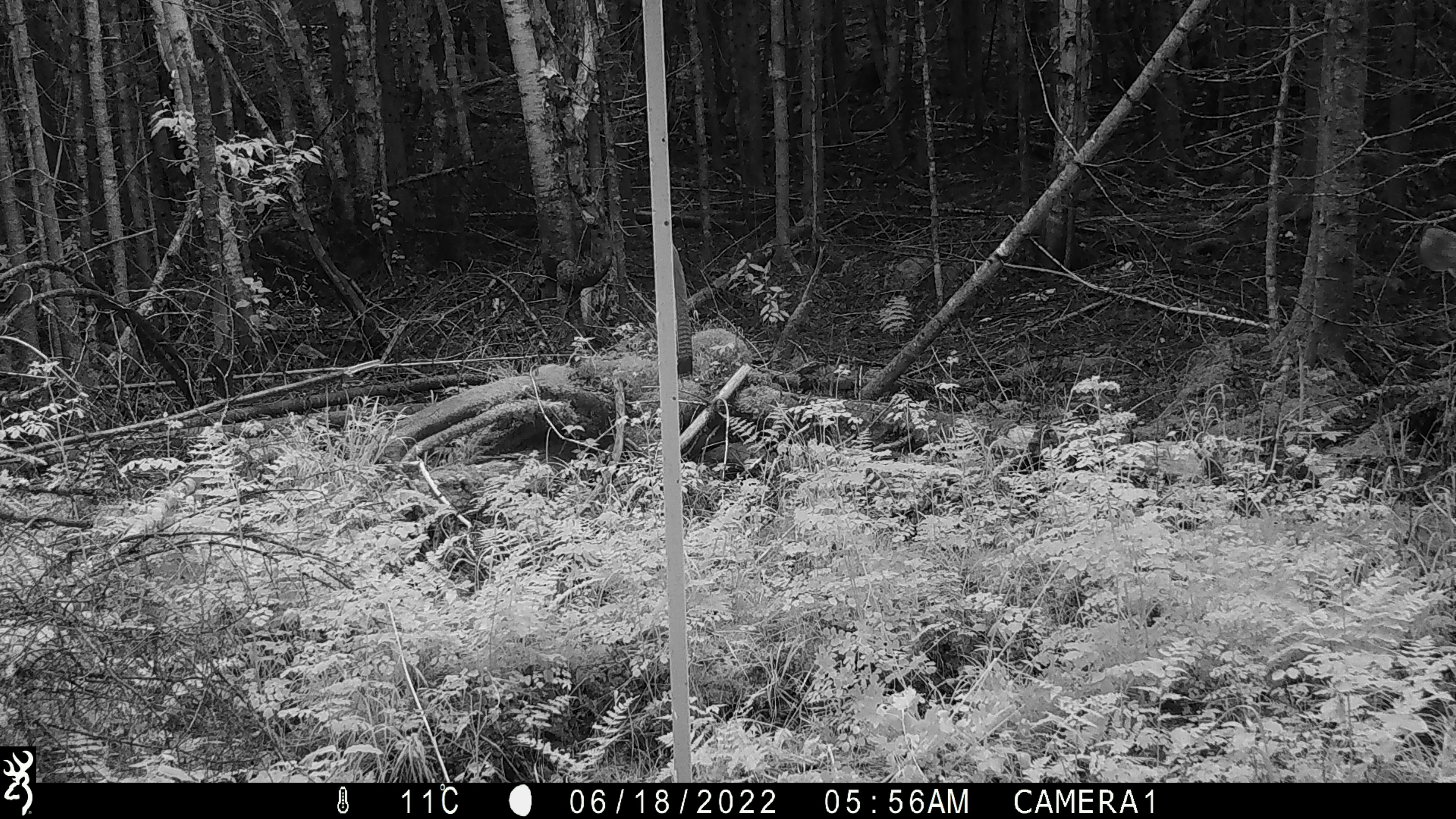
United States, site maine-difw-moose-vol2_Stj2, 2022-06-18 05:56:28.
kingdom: Animalia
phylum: Chordata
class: Mammalia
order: Artiodactyla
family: Cervidae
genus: Odocoileus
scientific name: Odocoileus virginianus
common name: white-tailed deer